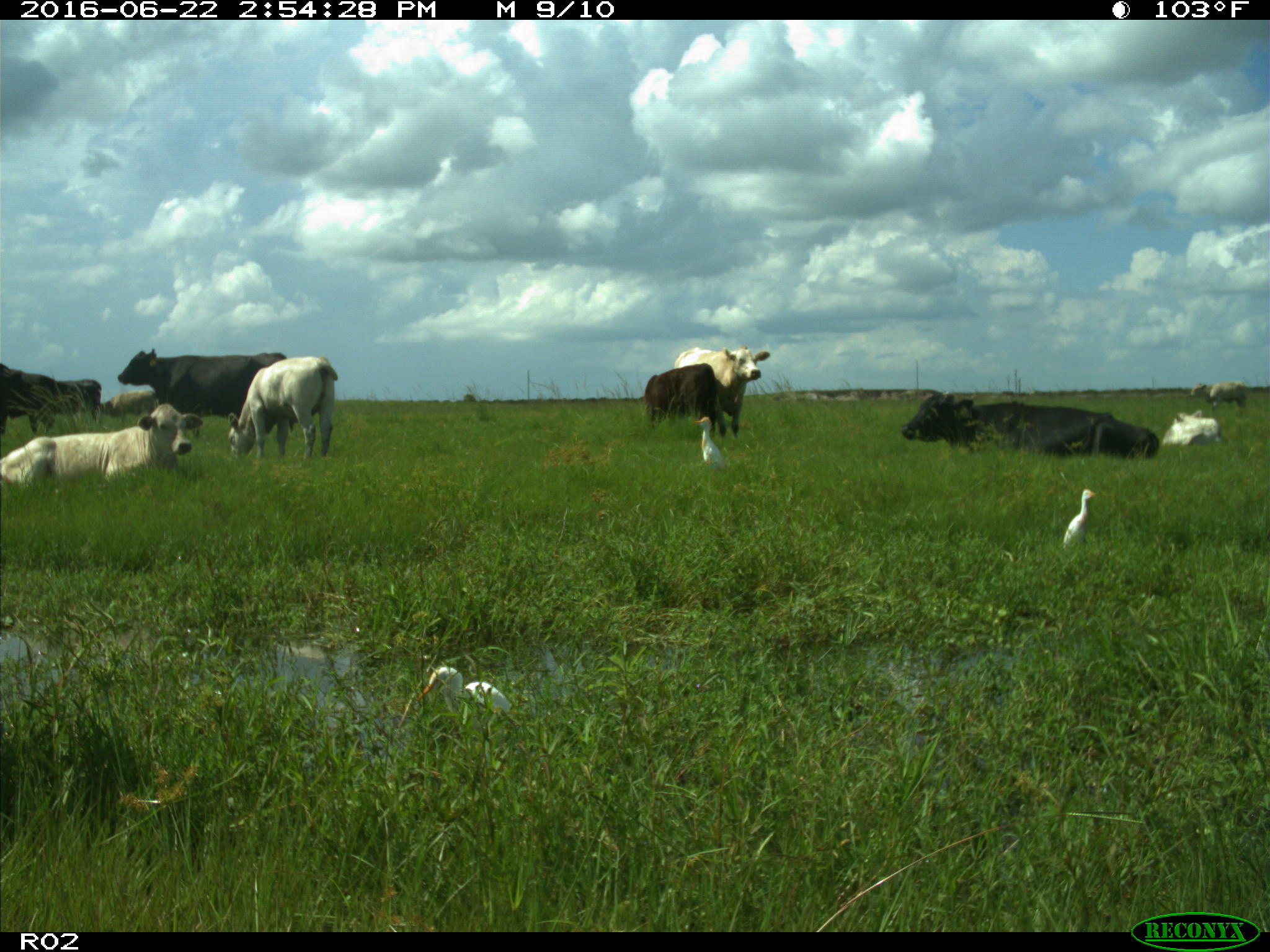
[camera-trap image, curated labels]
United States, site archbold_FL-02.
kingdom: Animalia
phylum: Chordata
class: Mammalia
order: Artiodactyla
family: Bovidae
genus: Bos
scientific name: Bos taurus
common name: domestic cow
Bos taurus (domestic cow).